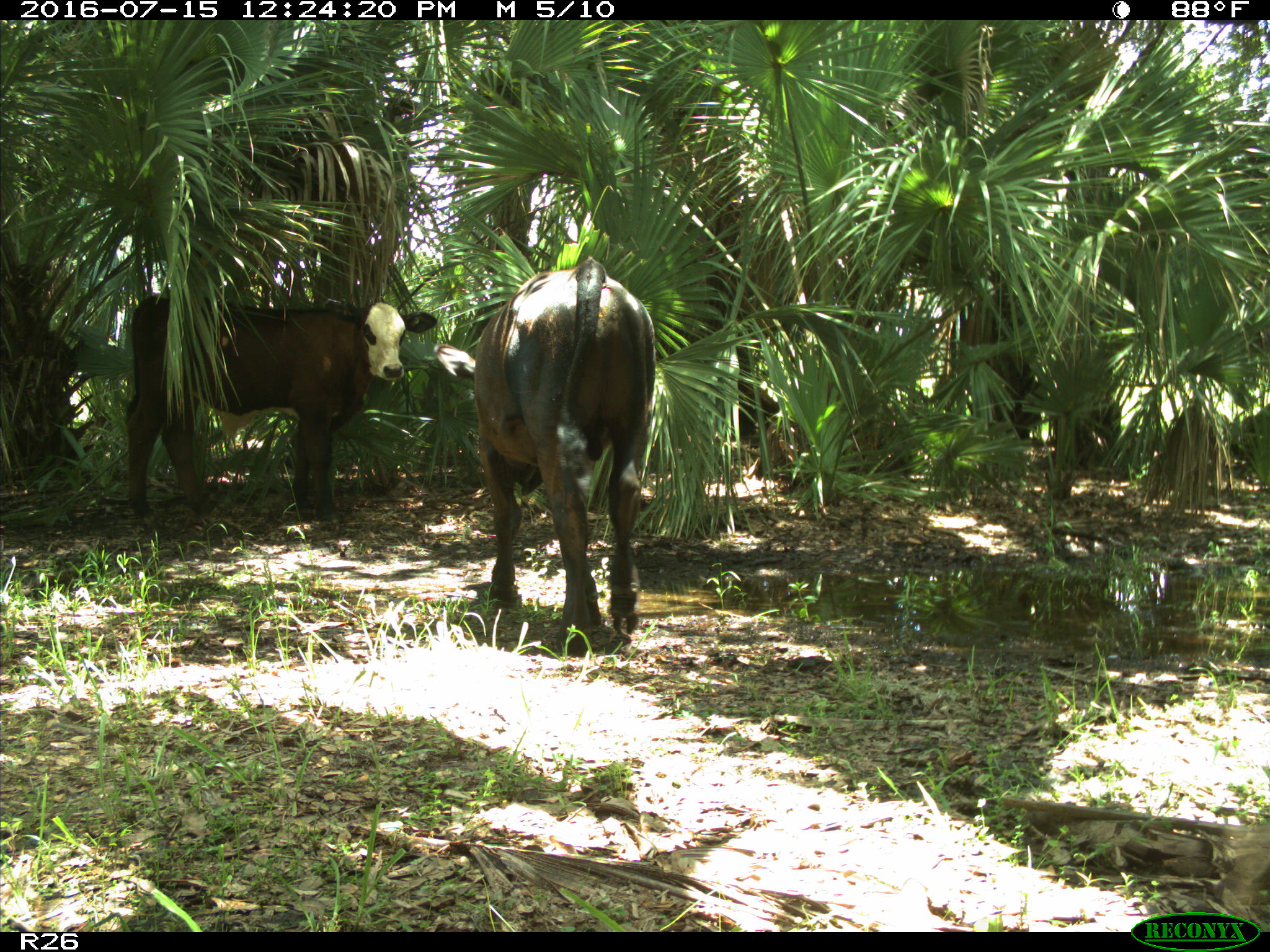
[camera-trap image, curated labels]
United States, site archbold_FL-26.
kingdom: Animalia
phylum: Chordata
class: Mammalia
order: Artiodactyla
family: Bovidae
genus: Bos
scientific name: Bos taurus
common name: domestic cow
Bos taurus (domestic cow).